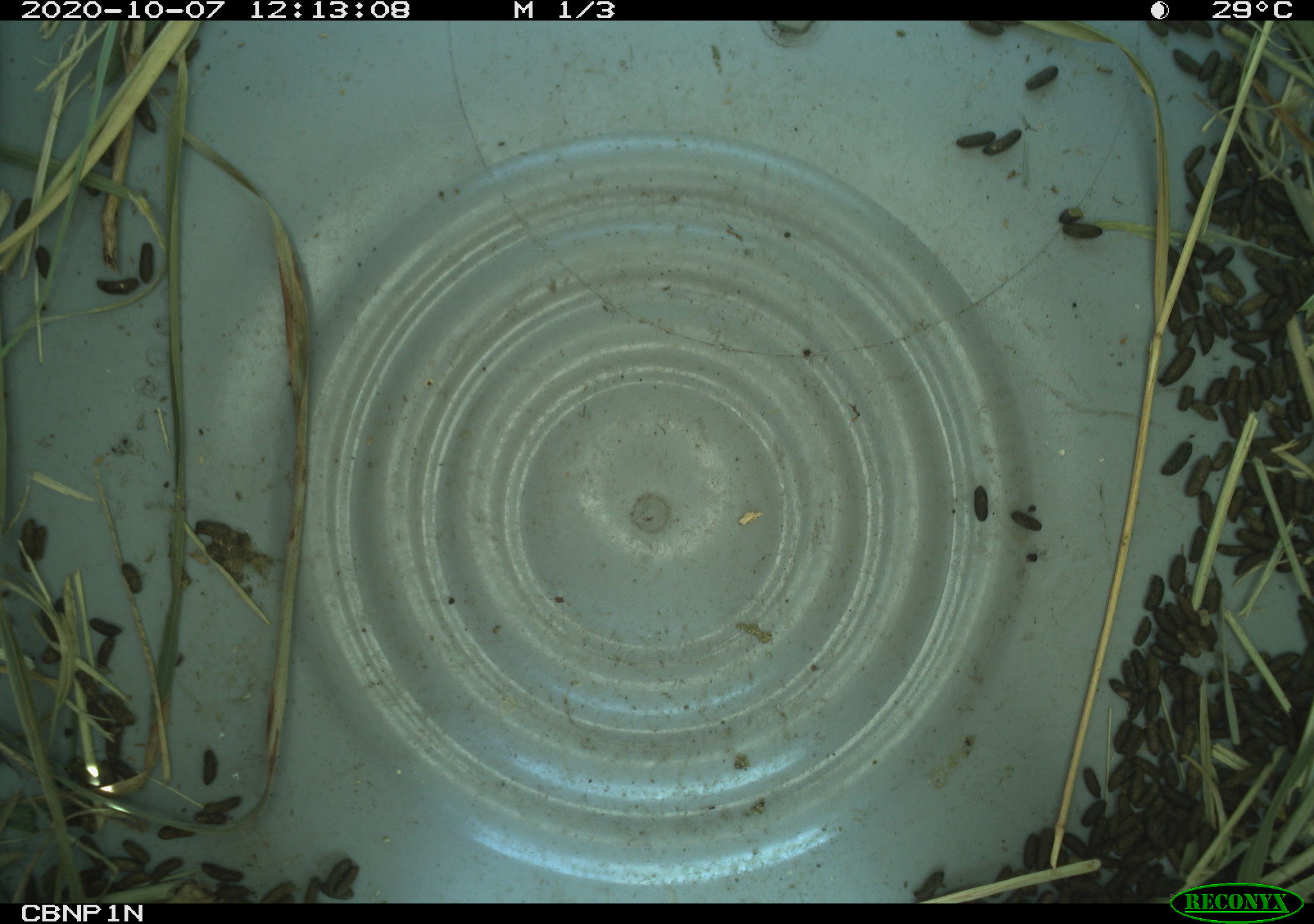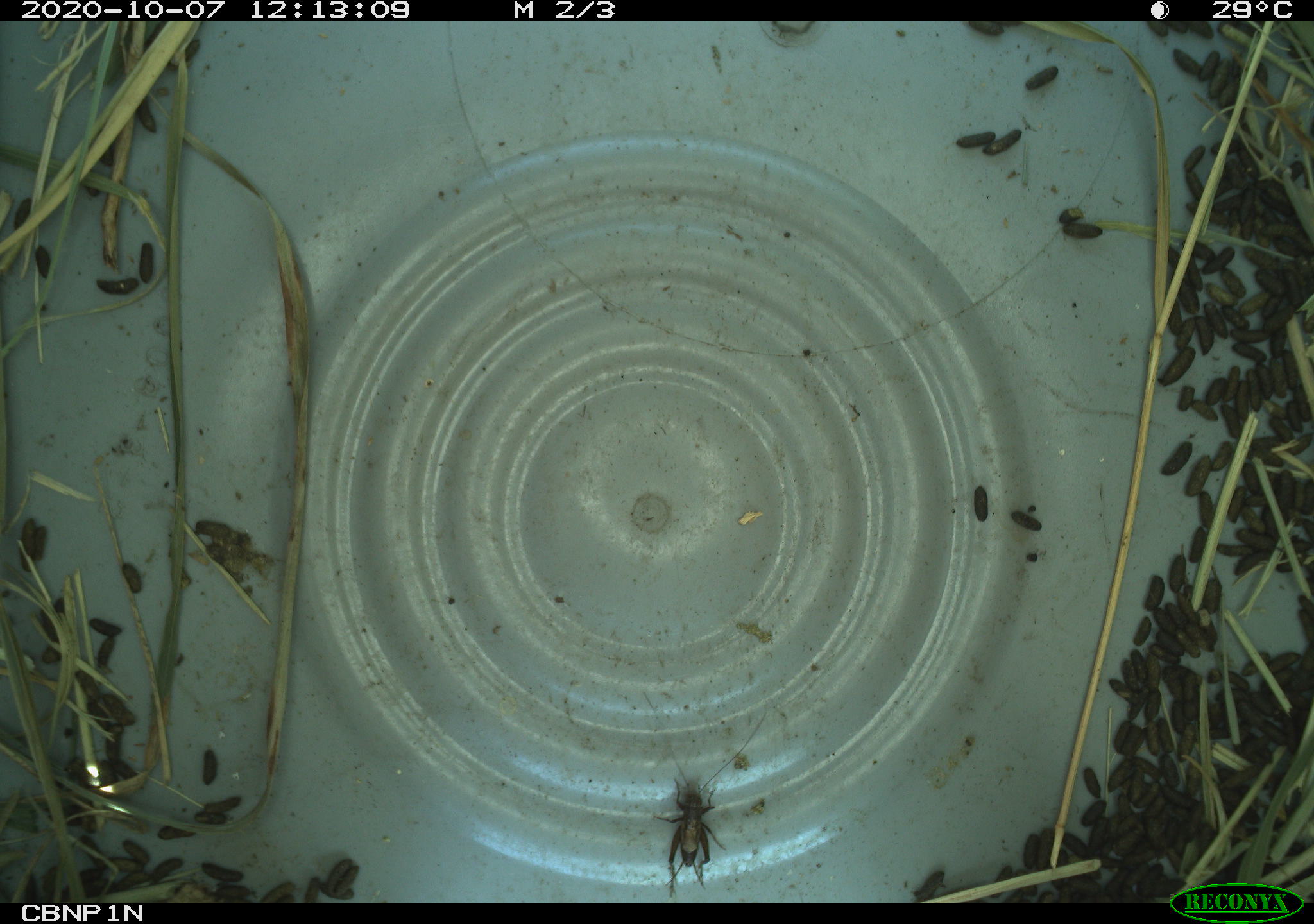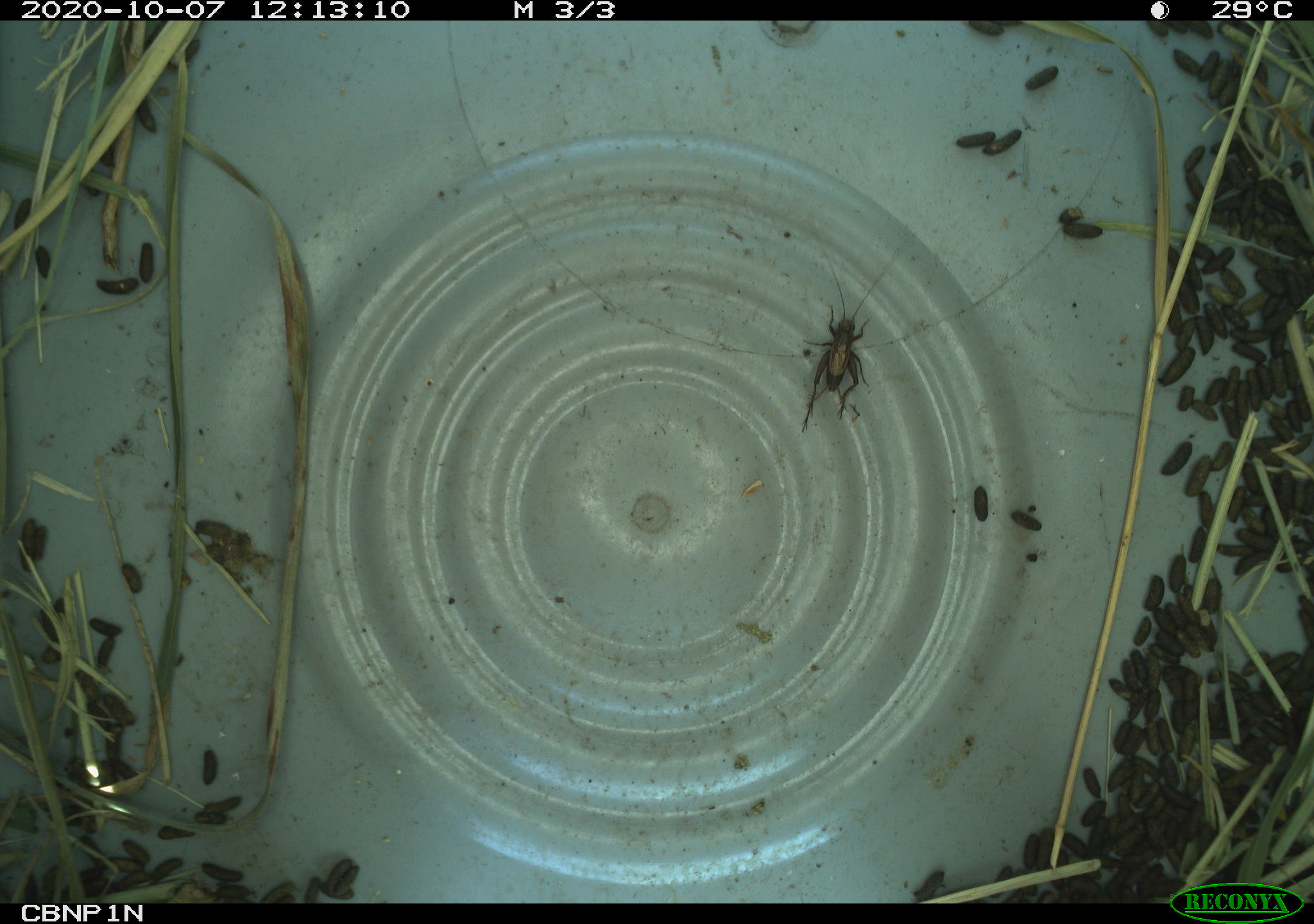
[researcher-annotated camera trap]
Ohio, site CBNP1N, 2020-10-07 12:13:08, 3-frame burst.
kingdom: Animalia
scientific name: Animalia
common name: animal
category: invertebrate